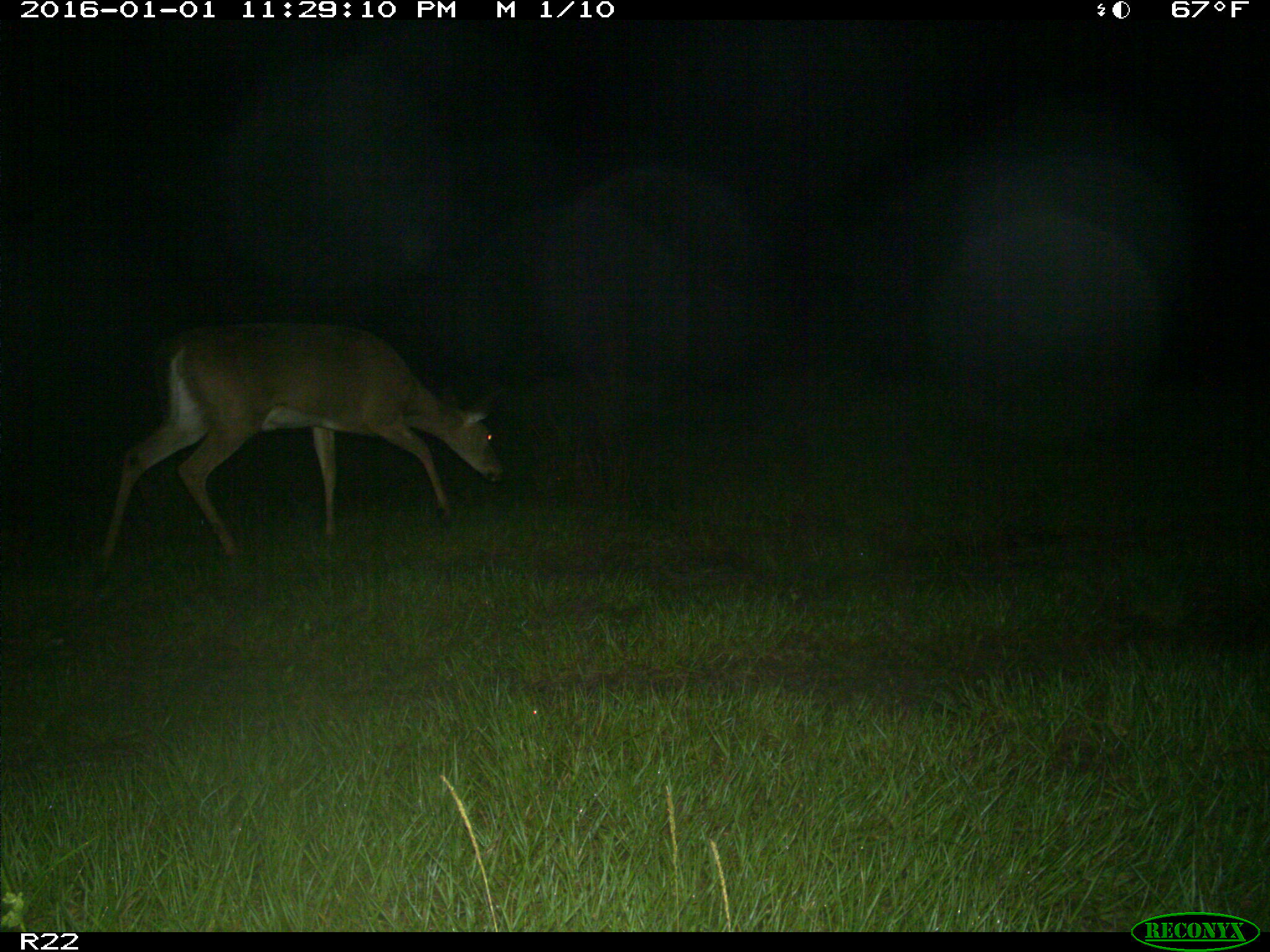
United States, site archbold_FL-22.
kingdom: Animalia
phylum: Chordata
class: Mammalia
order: Artiodactyla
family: Cervidae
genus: Odocoileus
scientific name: Odocoileus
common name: deer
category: unidentified deer